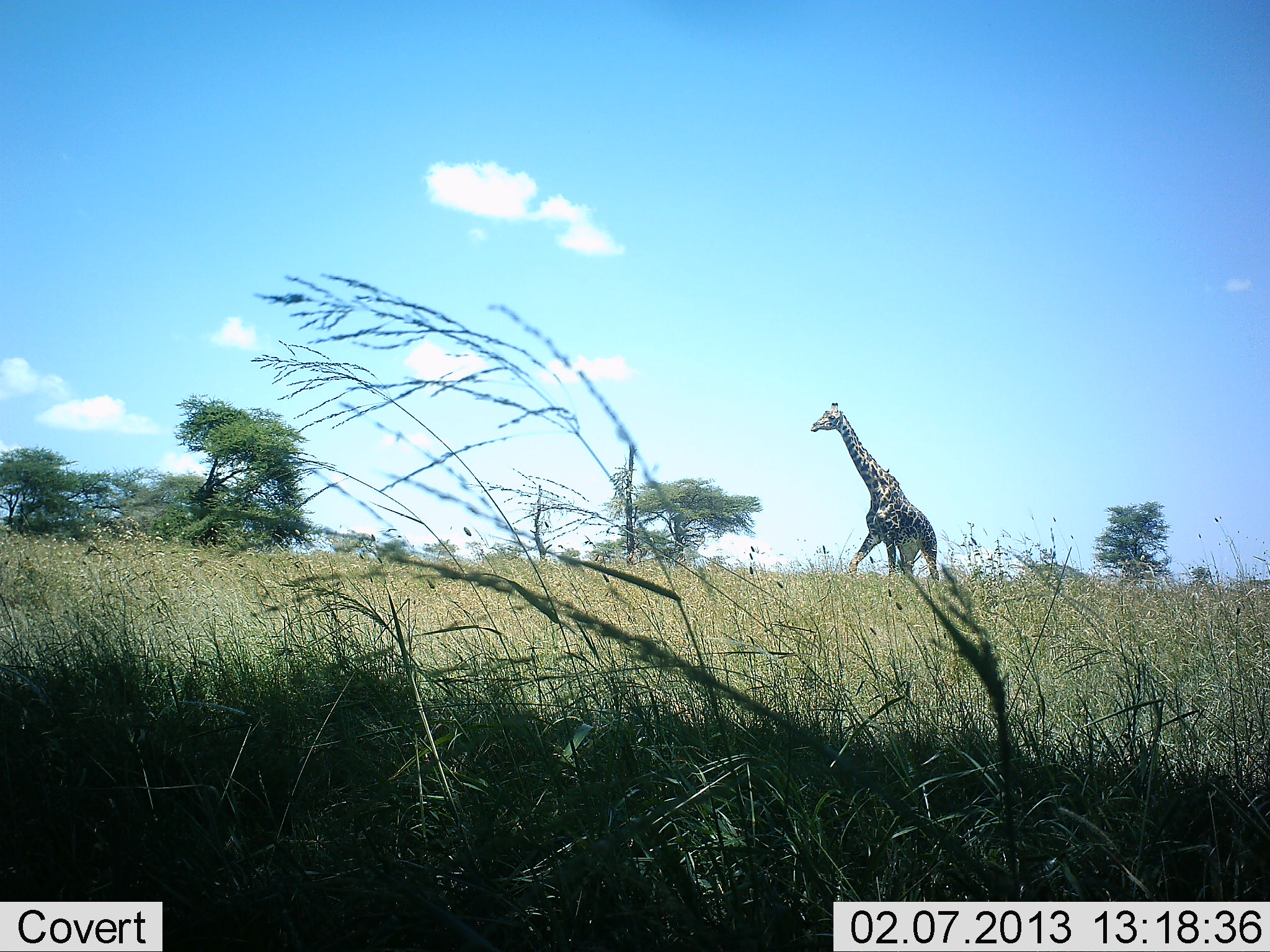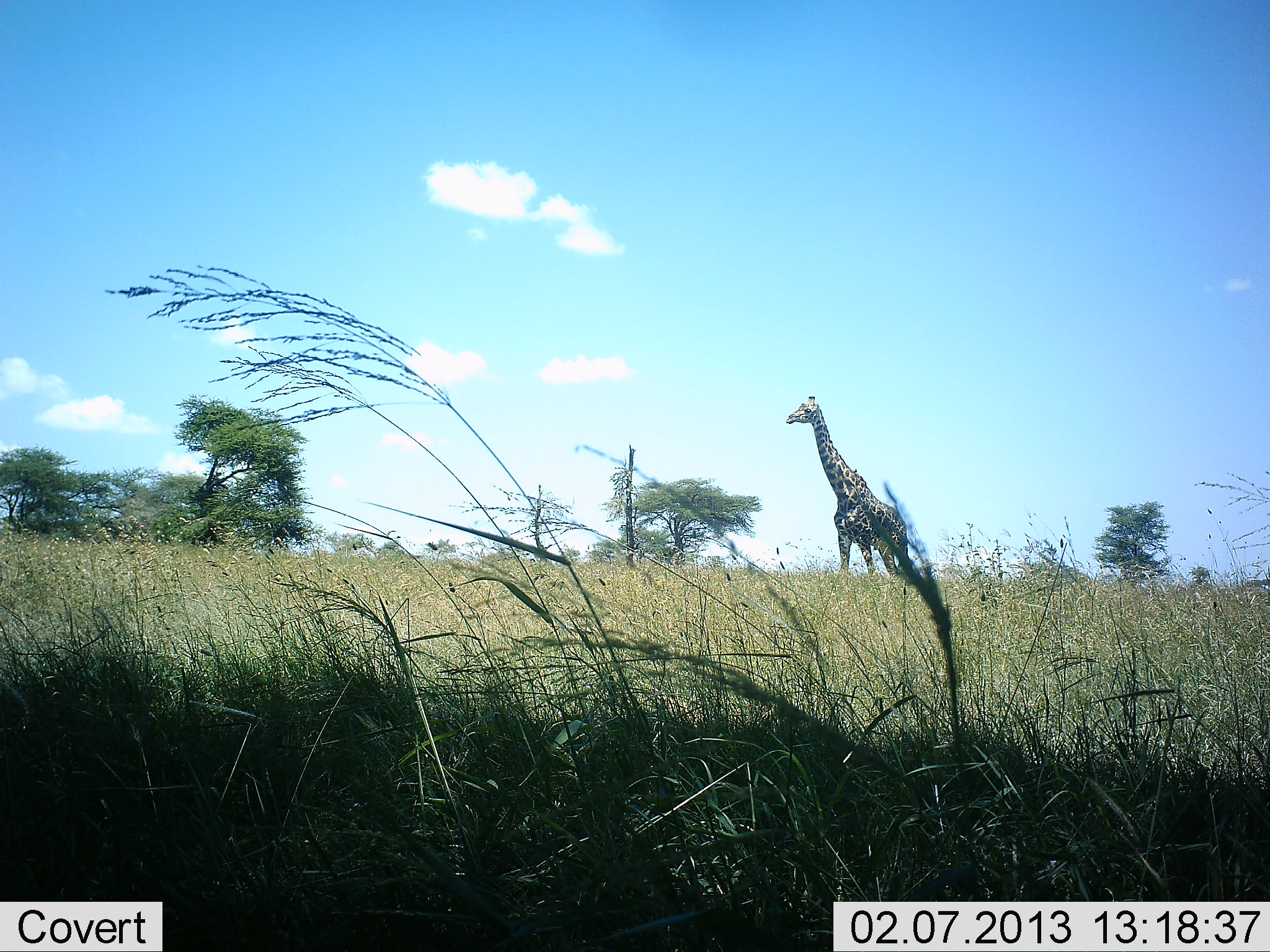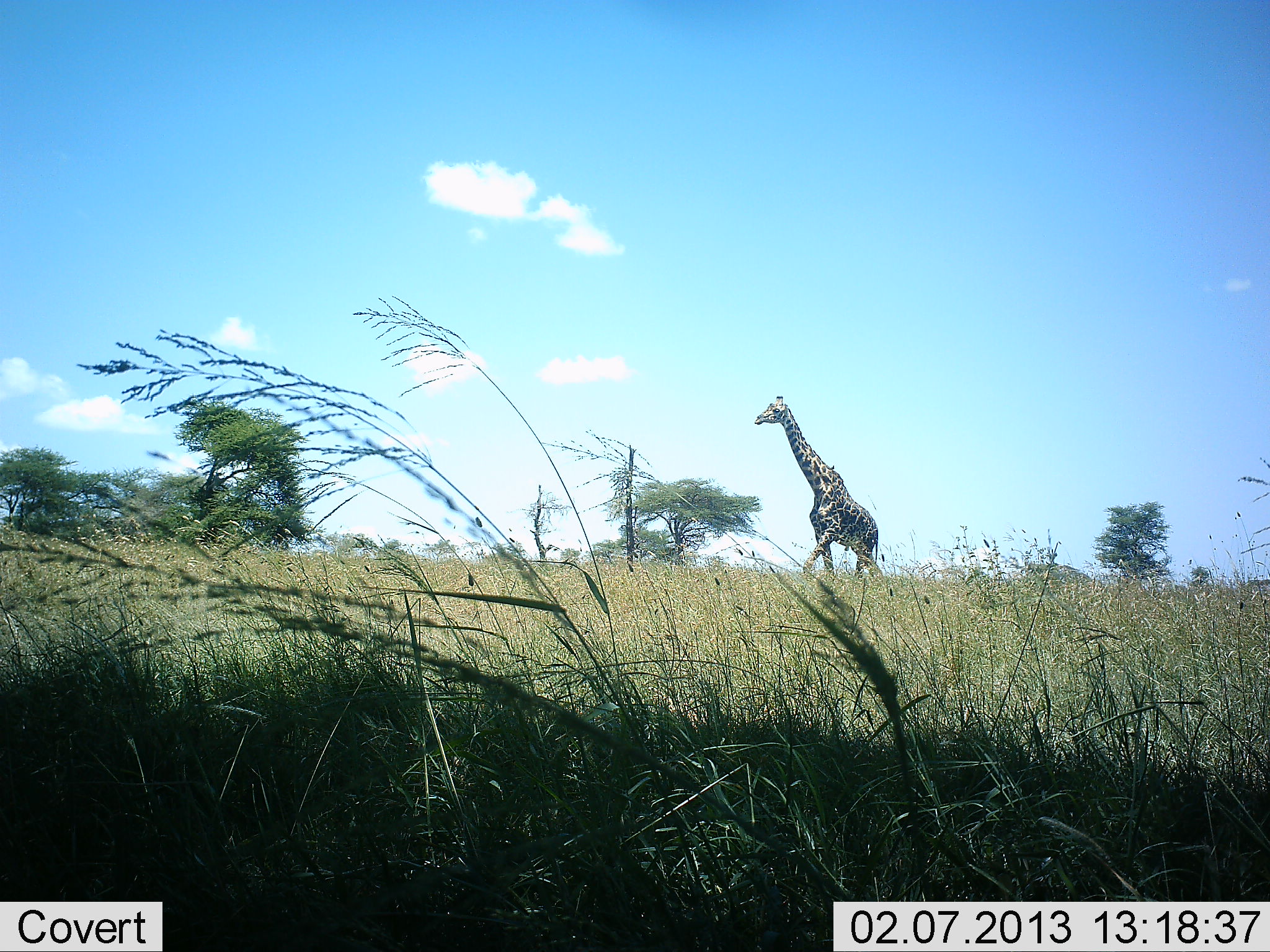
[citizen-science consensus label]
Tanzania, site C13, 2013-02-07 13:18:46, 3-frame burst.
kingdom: Animalia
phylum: Chordata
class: Mammalia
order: Artiodactyla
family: Giraffidae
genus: Giraffa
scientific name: Giraffa camelopardalis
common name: giraffe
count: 1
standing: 22%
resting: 0%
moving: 81%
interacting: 0%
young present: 0%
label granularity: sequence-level